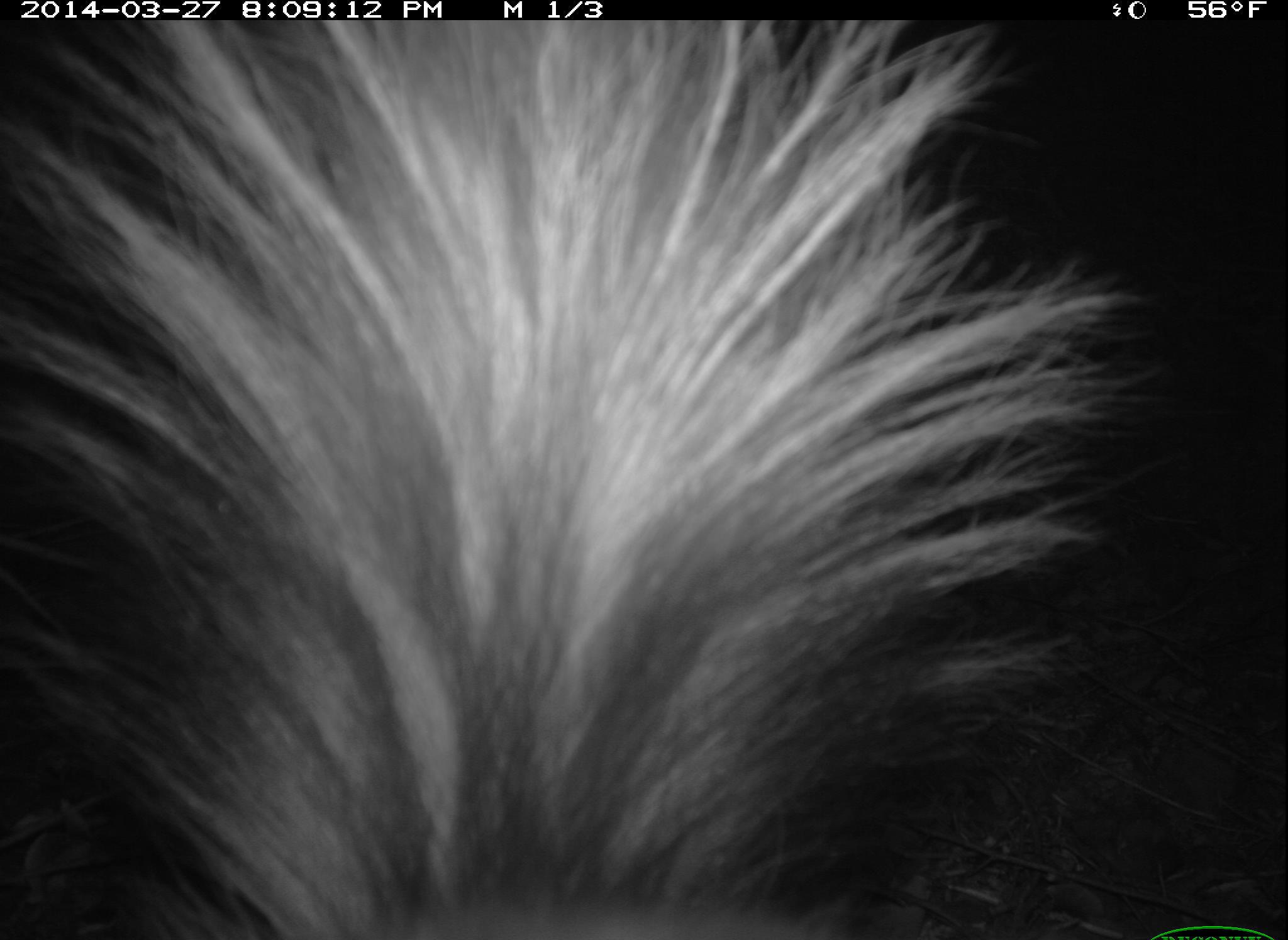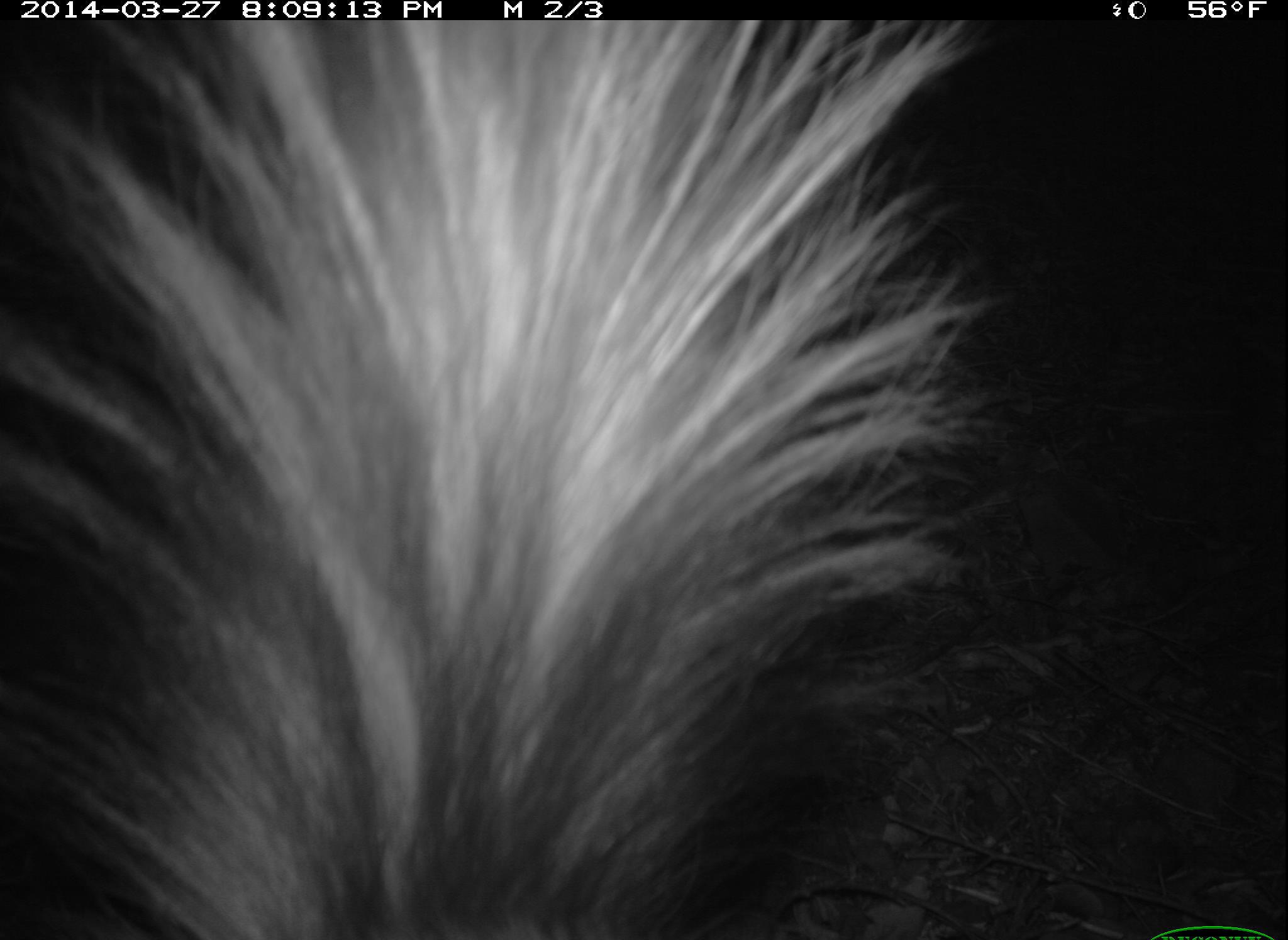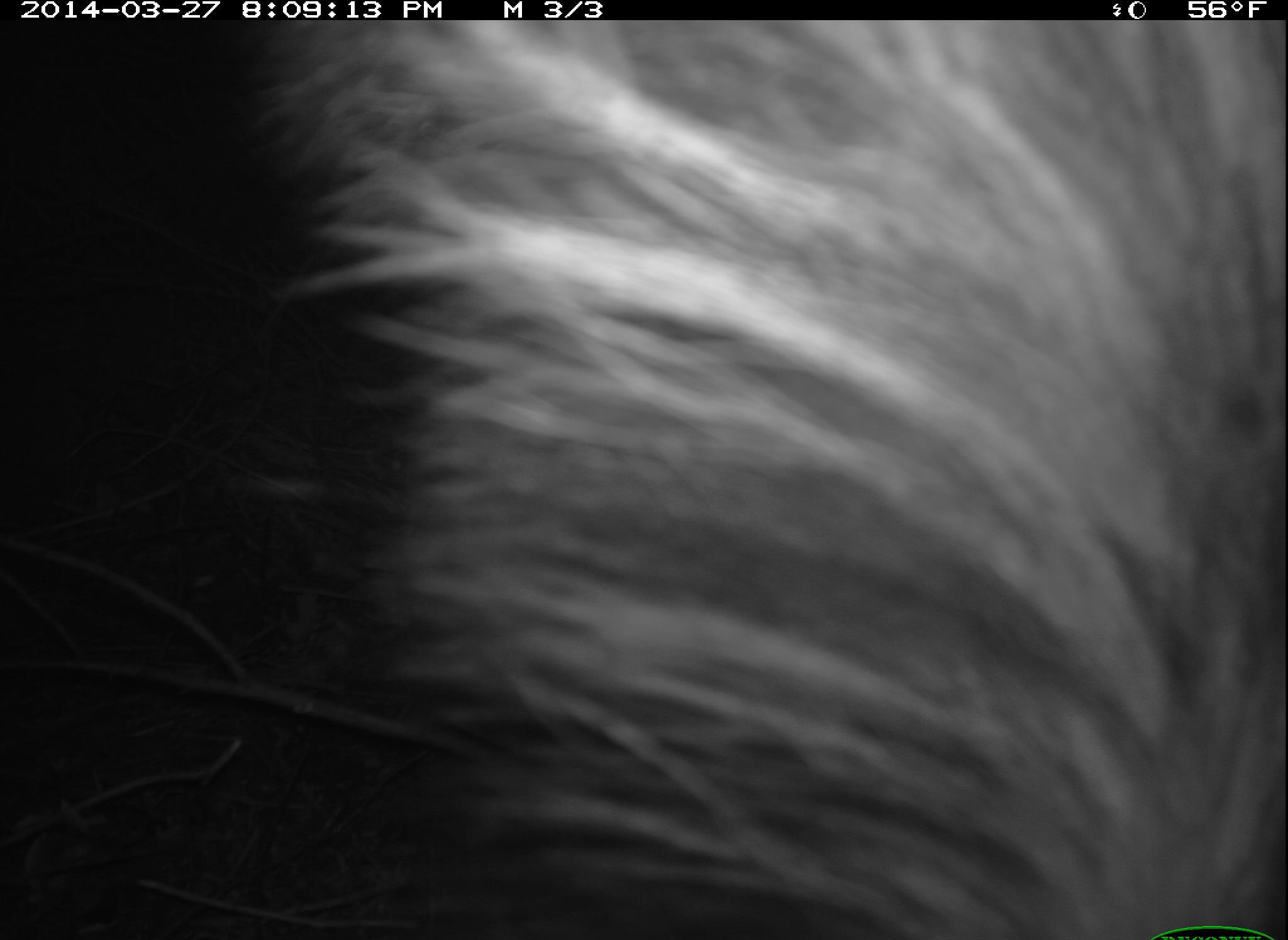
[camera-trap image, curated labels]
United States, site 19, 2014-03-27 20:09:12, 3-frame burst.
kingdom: Animalia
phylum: Chordata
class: Mammalia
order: Carnivora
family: Mephitidae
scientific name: Mephitidae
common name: skunk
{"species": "skunk (Mephitidae)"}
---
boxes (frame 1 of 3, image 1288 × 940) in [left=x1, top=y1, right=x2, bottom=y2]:
skunk: [left=2, top=19, right=1167, bottom=938]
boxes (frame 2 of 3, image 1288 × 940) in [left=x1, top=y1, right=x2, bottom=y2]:
skunk: [left=2, top=23, right=999, bottom=938]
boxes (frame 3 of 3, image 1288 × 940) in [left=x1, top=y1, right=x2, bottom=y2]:
skunk: [left=277, top=20, right=1288, bottom=940]